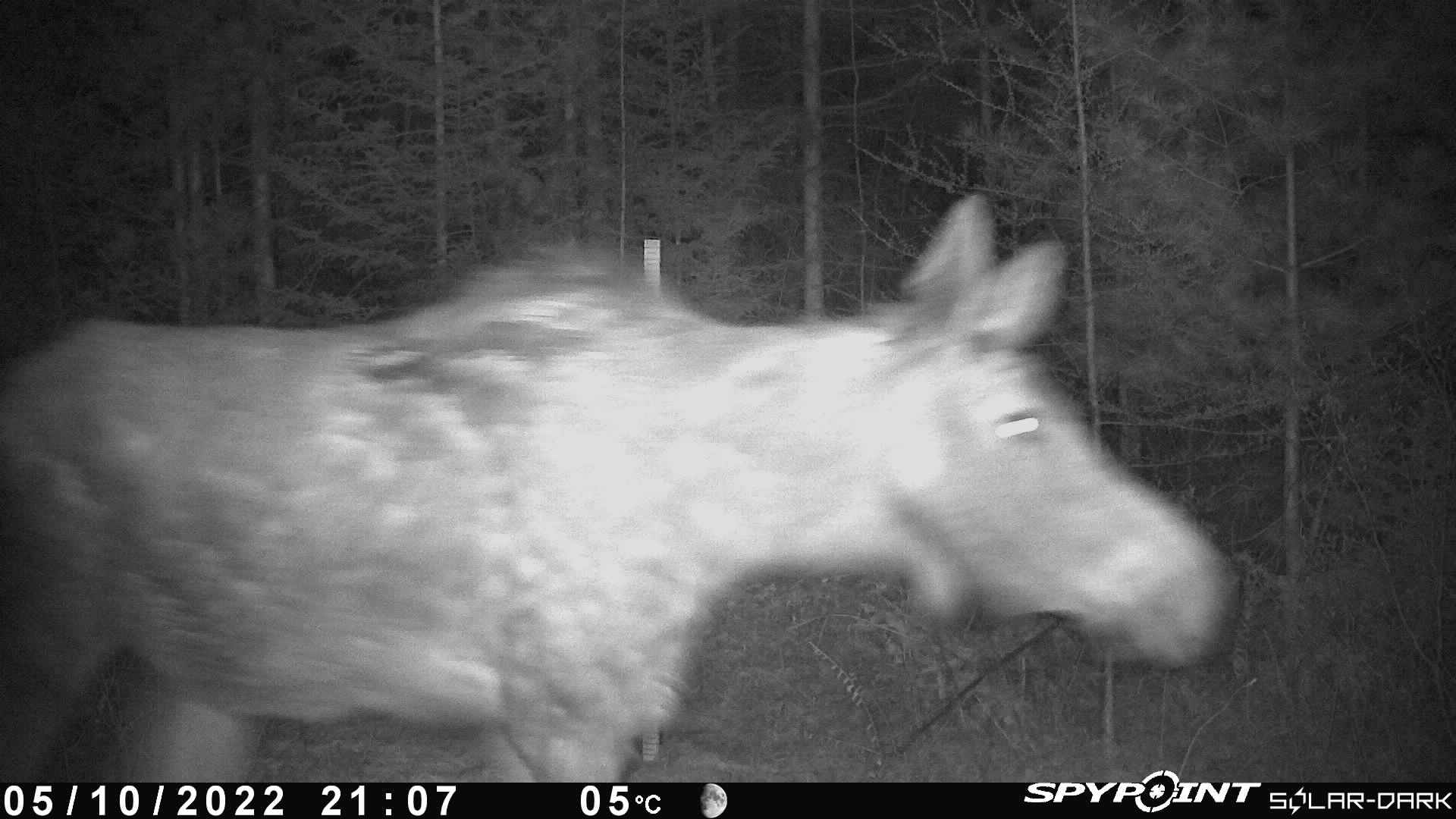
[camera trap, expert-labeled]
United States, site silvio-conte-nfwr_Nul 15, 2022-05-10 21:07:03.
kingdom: Animalia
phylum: Chordata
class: Mammalia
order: Artiodactyla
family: Cervidae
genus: Alces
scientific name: Alces alces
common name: moose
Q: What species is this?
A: Moose (Alces alces).